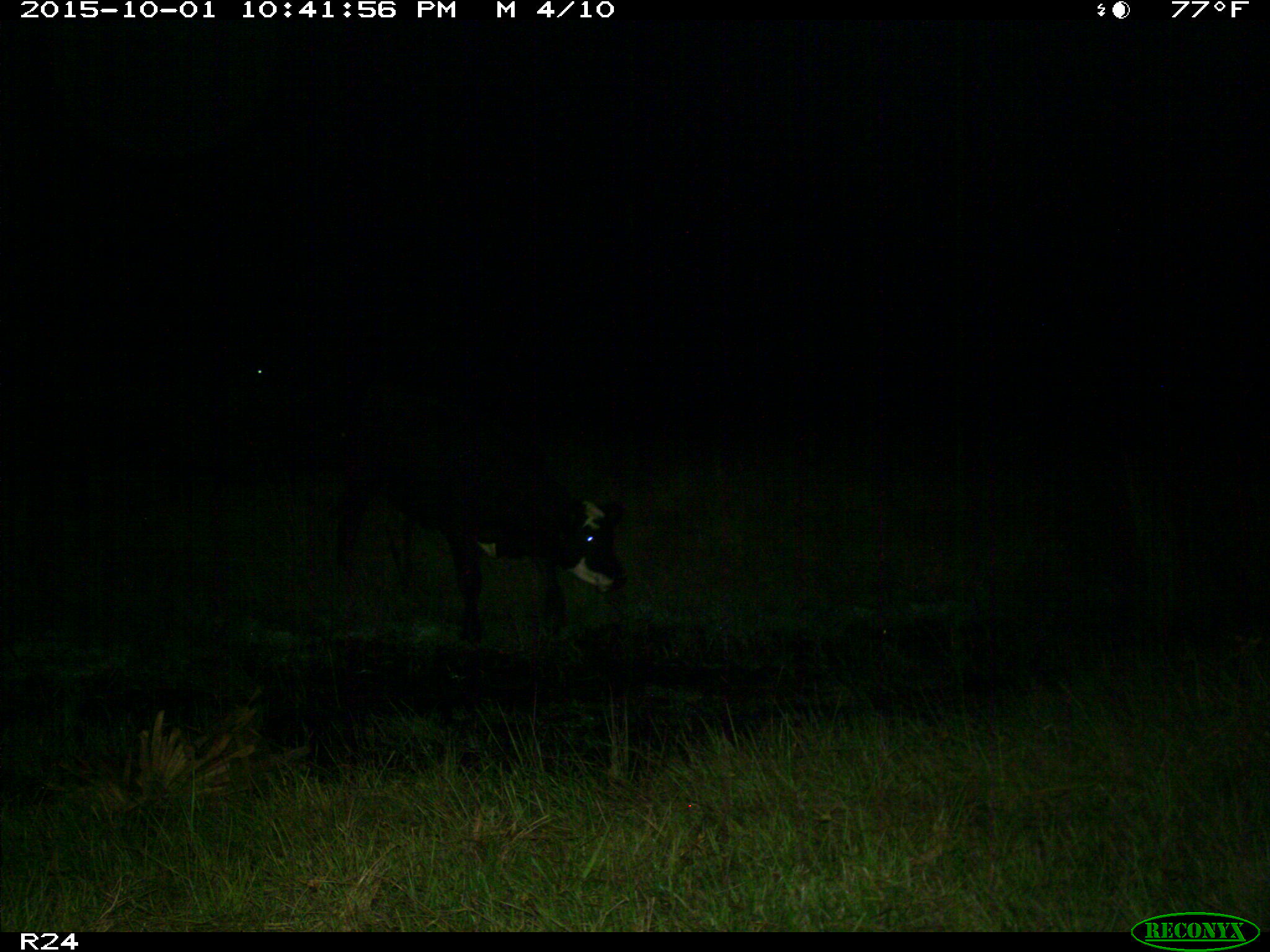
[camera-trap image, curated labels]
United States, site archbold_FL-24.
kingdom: Animalia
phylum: Chordata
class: Mammalia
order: Artiodactyla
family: Bovidae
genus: Bos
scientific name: Bos taurus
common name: domestic cow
Bos taurus (domestic cow).